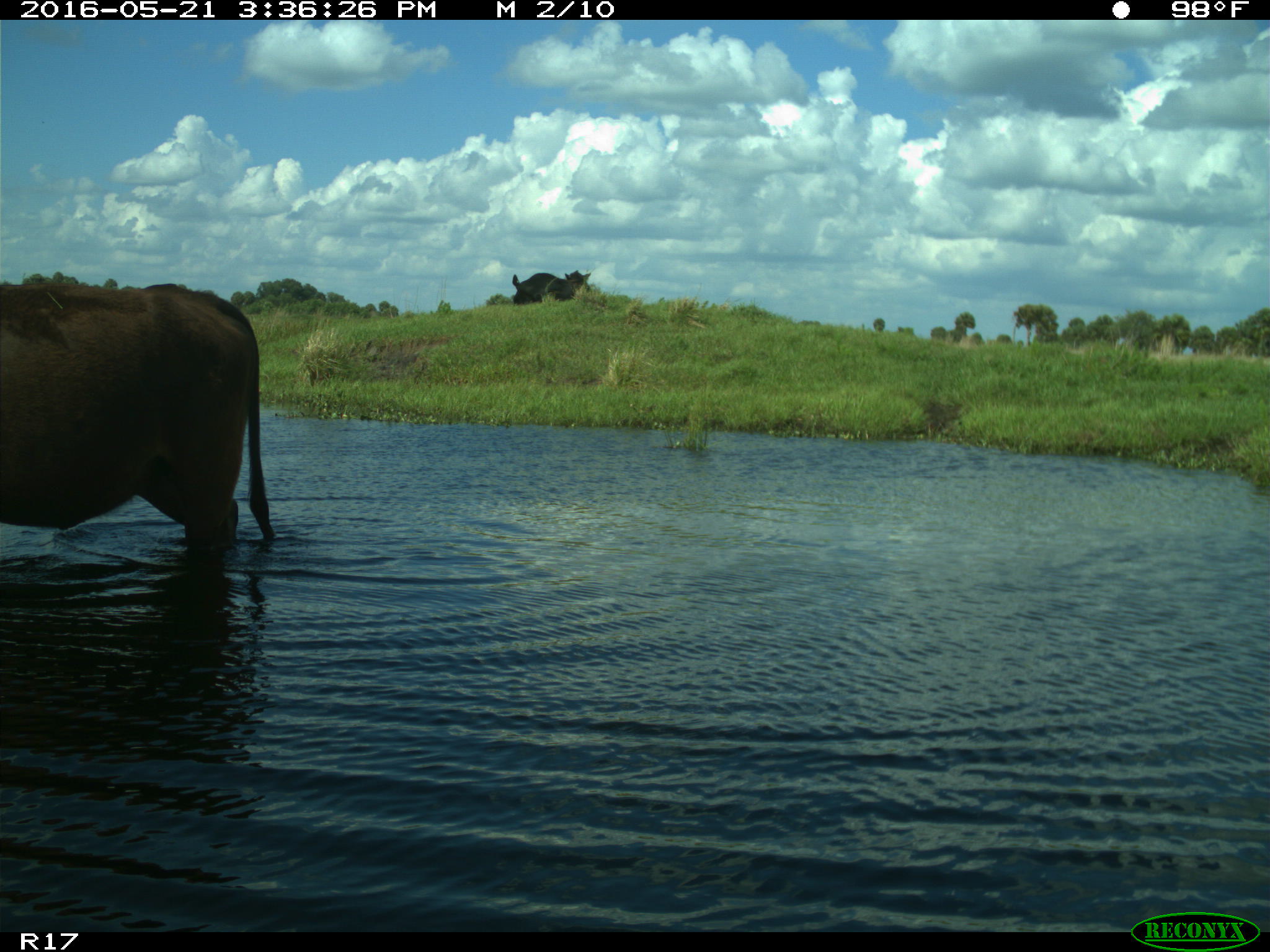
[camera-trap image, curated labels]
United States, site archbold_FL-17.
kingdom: Animalia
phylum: Chordata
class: Mammalia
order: Artiodactyla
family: Bovidae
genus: Bos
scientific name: Bos taurus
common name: domestic cow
Bos taurus (domestic cow).